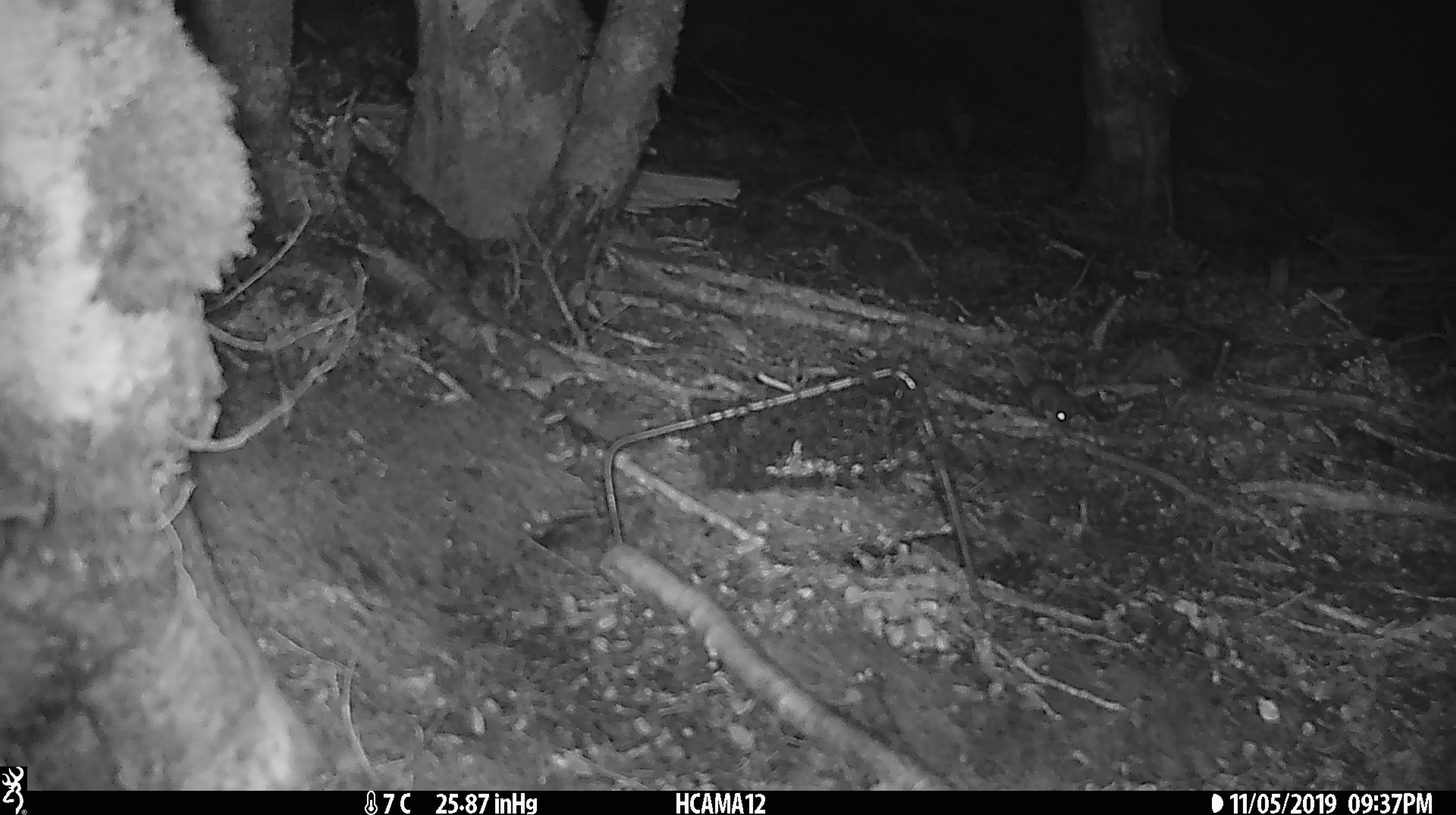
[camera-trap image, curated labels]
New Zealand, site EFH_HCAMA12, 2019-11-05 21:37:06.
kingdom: Animalia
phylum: Chordata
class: Mammalia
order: Rodentia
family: Muridae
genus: Mus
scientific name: Mus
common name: mouse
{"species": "mouse (Mus)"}